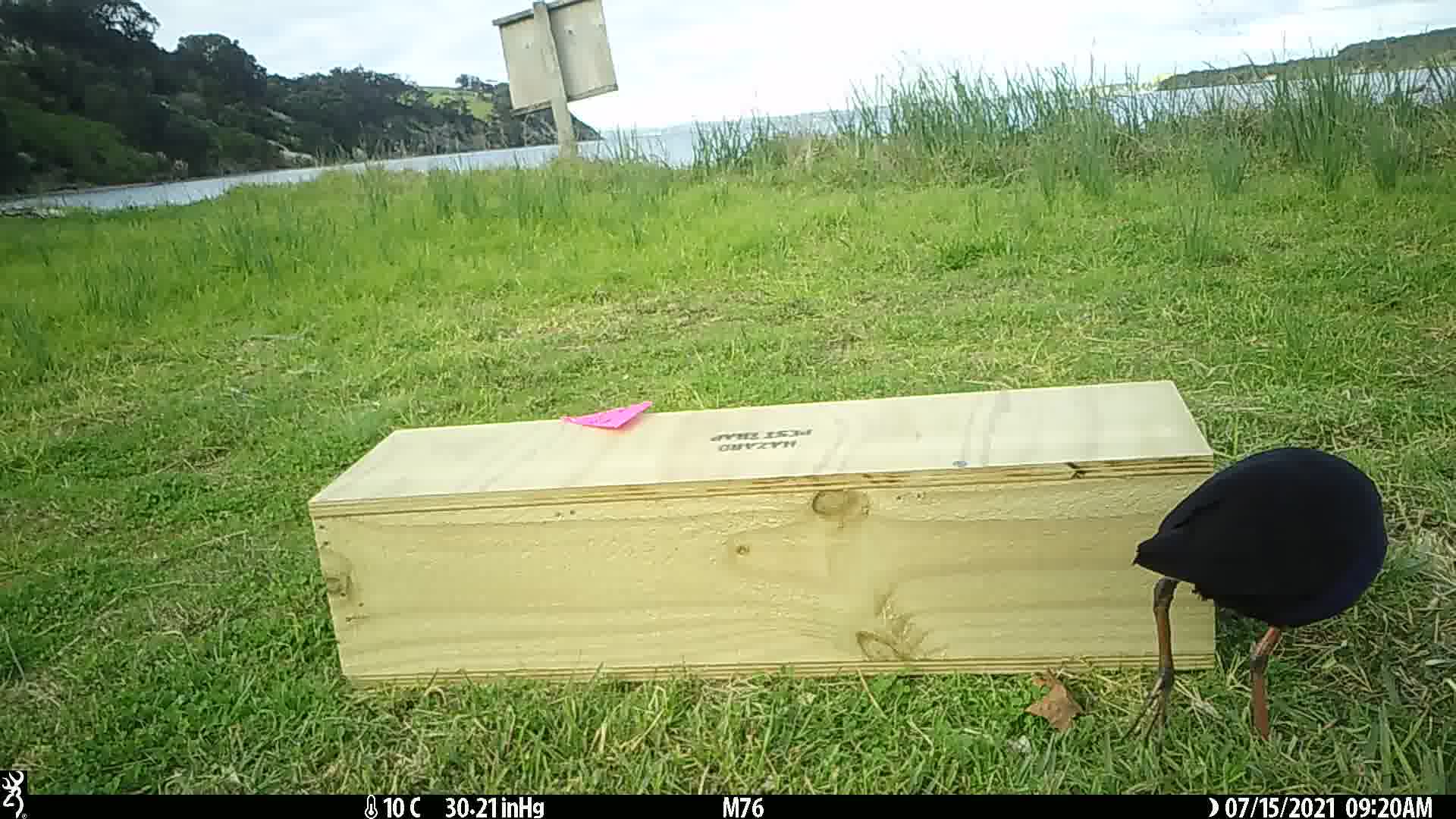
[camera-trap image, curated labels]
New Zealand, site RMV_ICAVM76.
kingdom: Animalia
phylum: Chordata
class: Aves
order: Gruiformes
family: Rallidae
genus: Porphyrio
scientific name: Porphyrio melanotus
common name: australasian swamphen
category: pukeko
Pukeko (australasian swamphen) (Porphyrio melanotus).